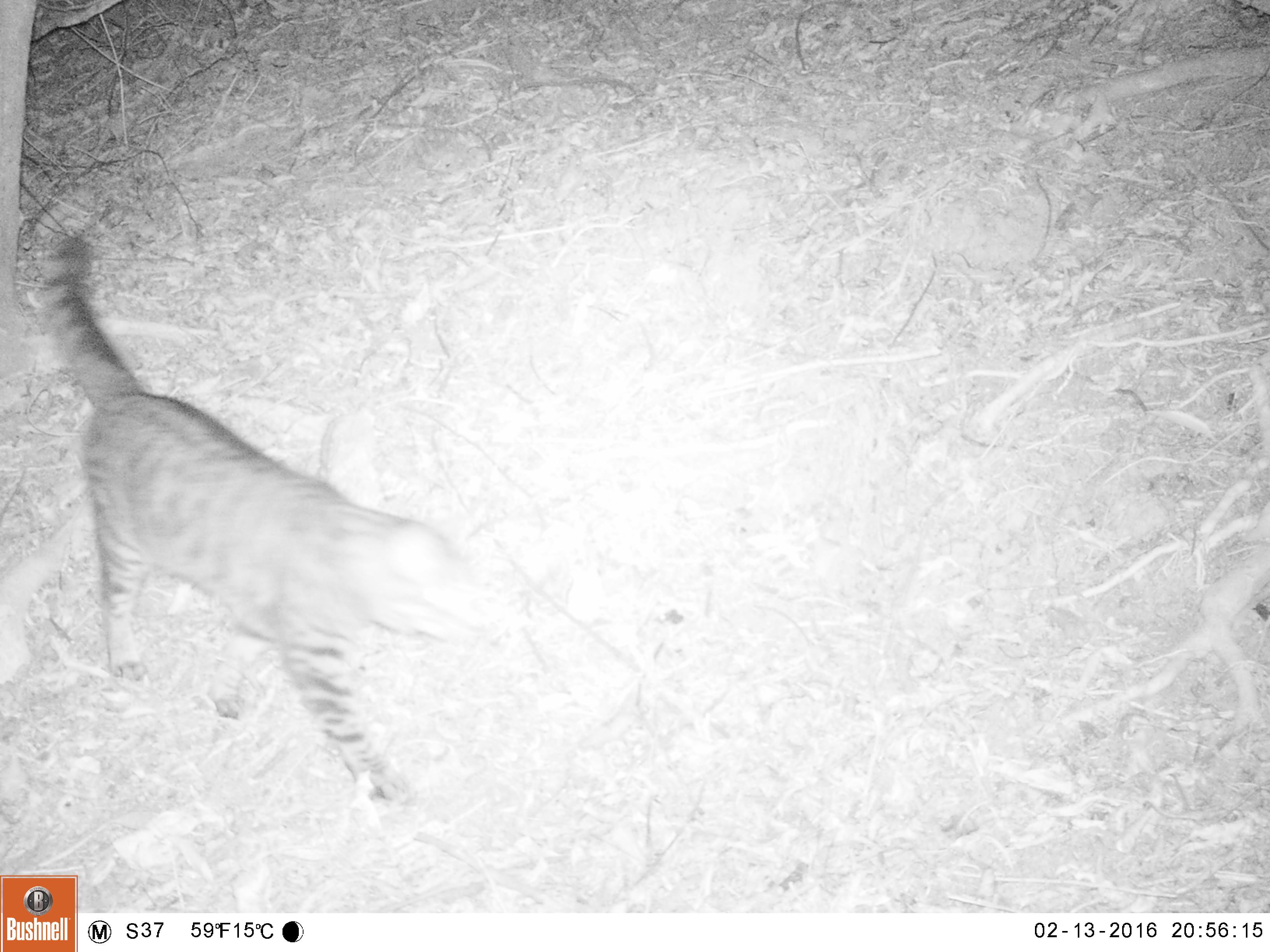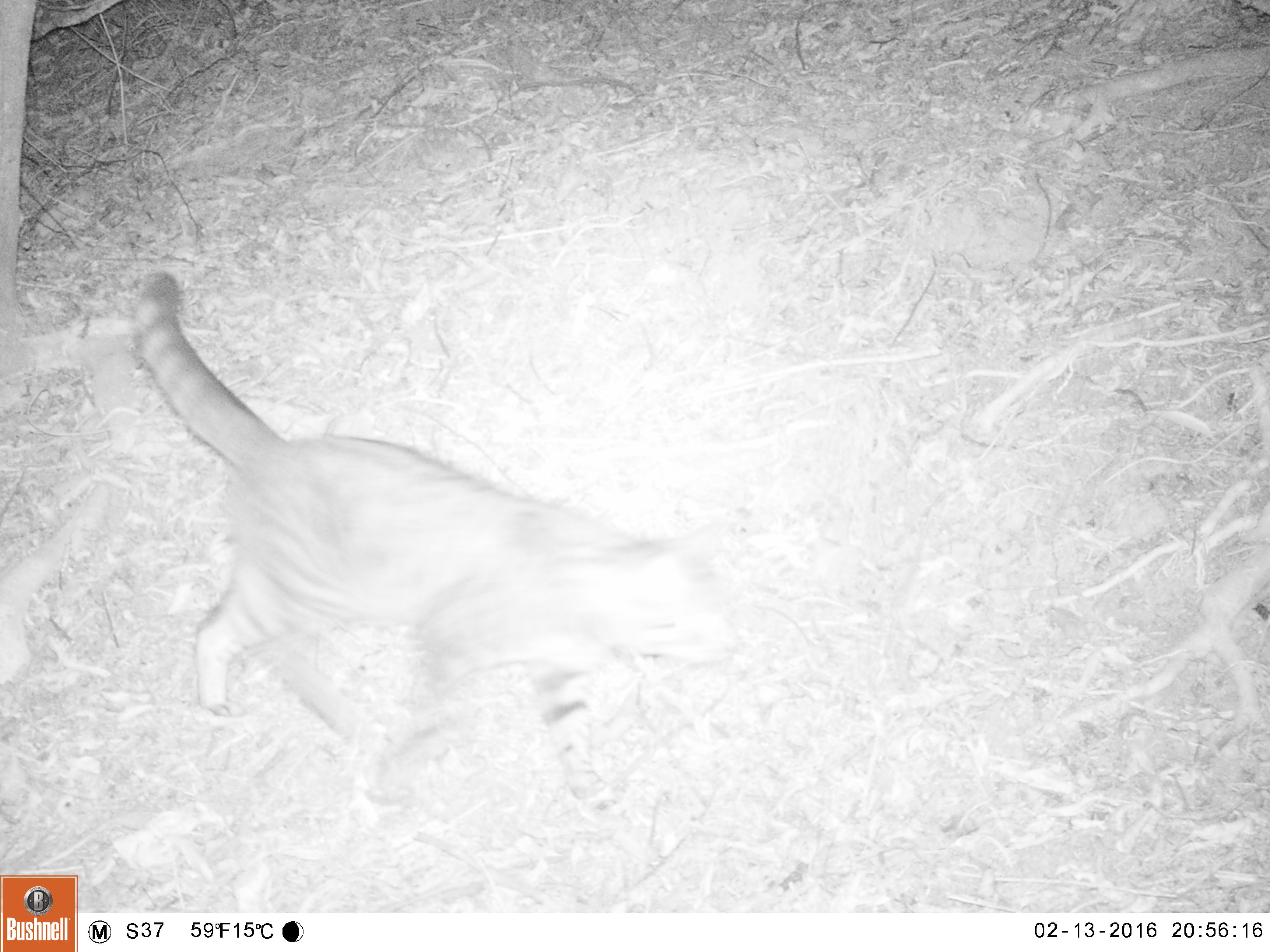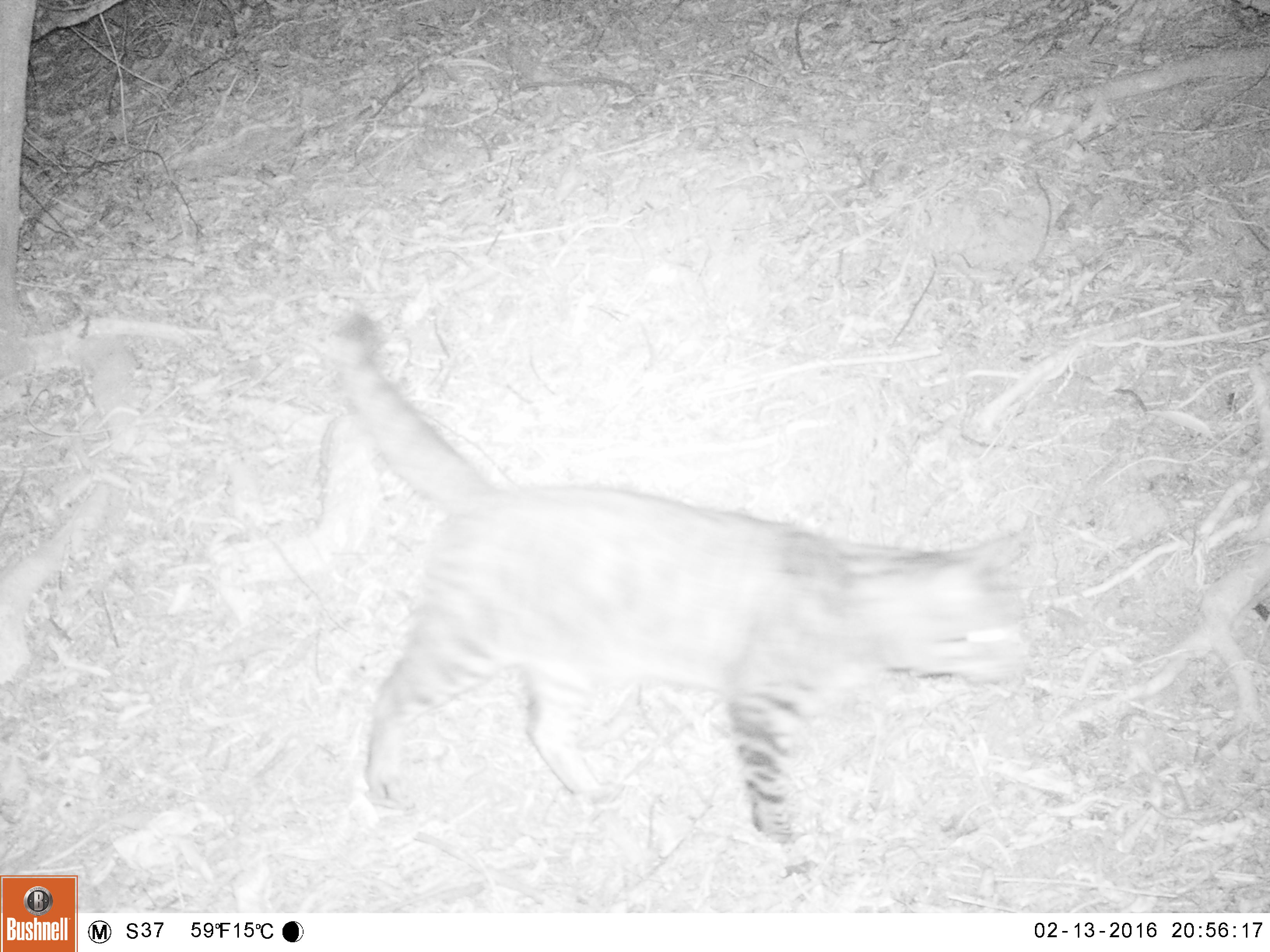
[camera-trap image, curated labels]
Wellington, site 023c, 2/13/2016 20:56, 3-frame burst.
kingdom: Animalia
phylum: Chordata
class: Mammalia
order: Carnivora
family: Felidae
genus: Felis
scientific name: Felis catus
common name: cat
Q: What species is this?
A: Cat (Felis catus).